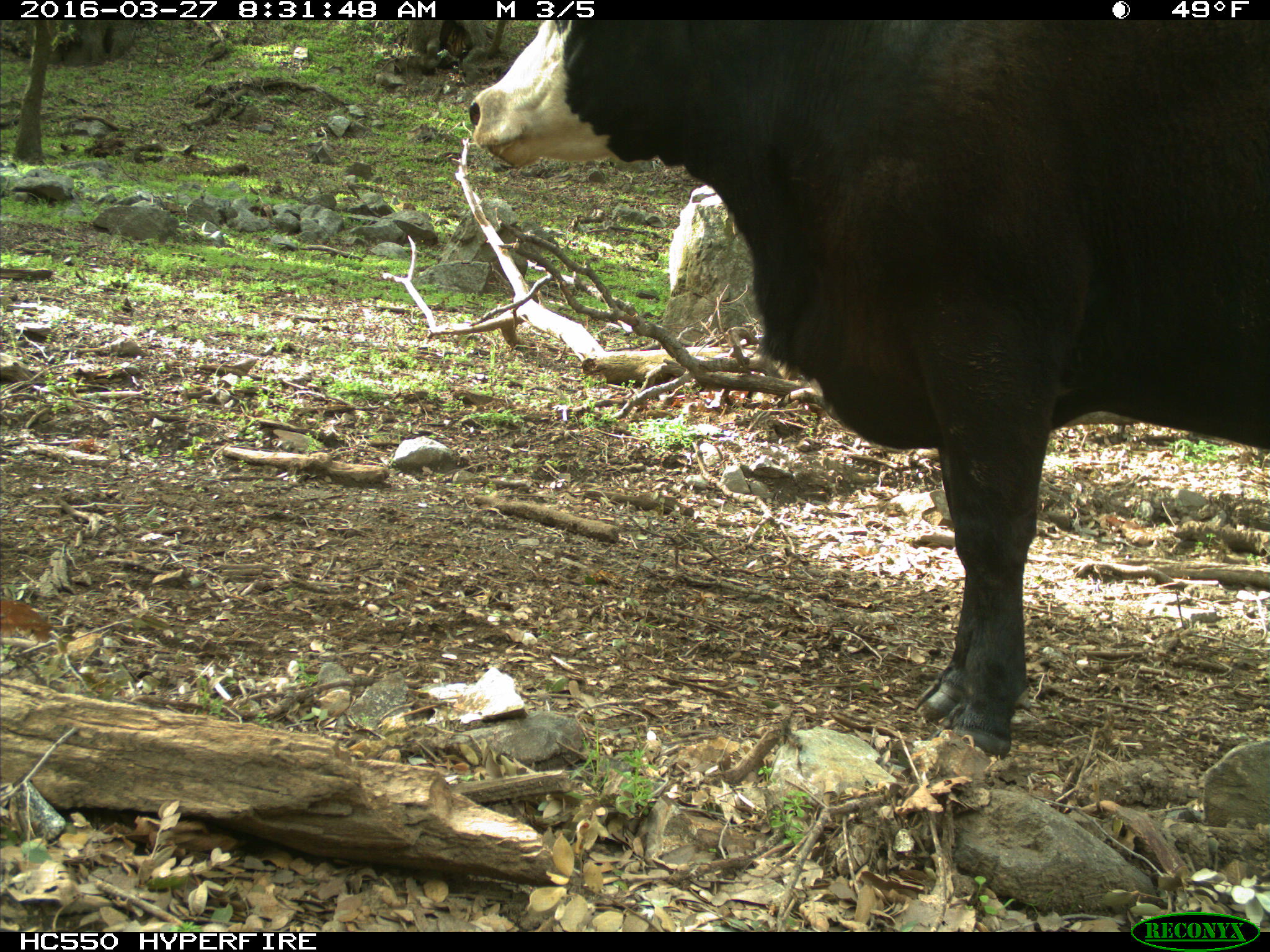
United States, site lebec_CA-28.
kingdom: Animalia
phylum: Chordata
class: Mammalia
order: Artiodactyla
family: Bovidae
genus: Bos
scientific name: Bos taurus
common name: domestic cow